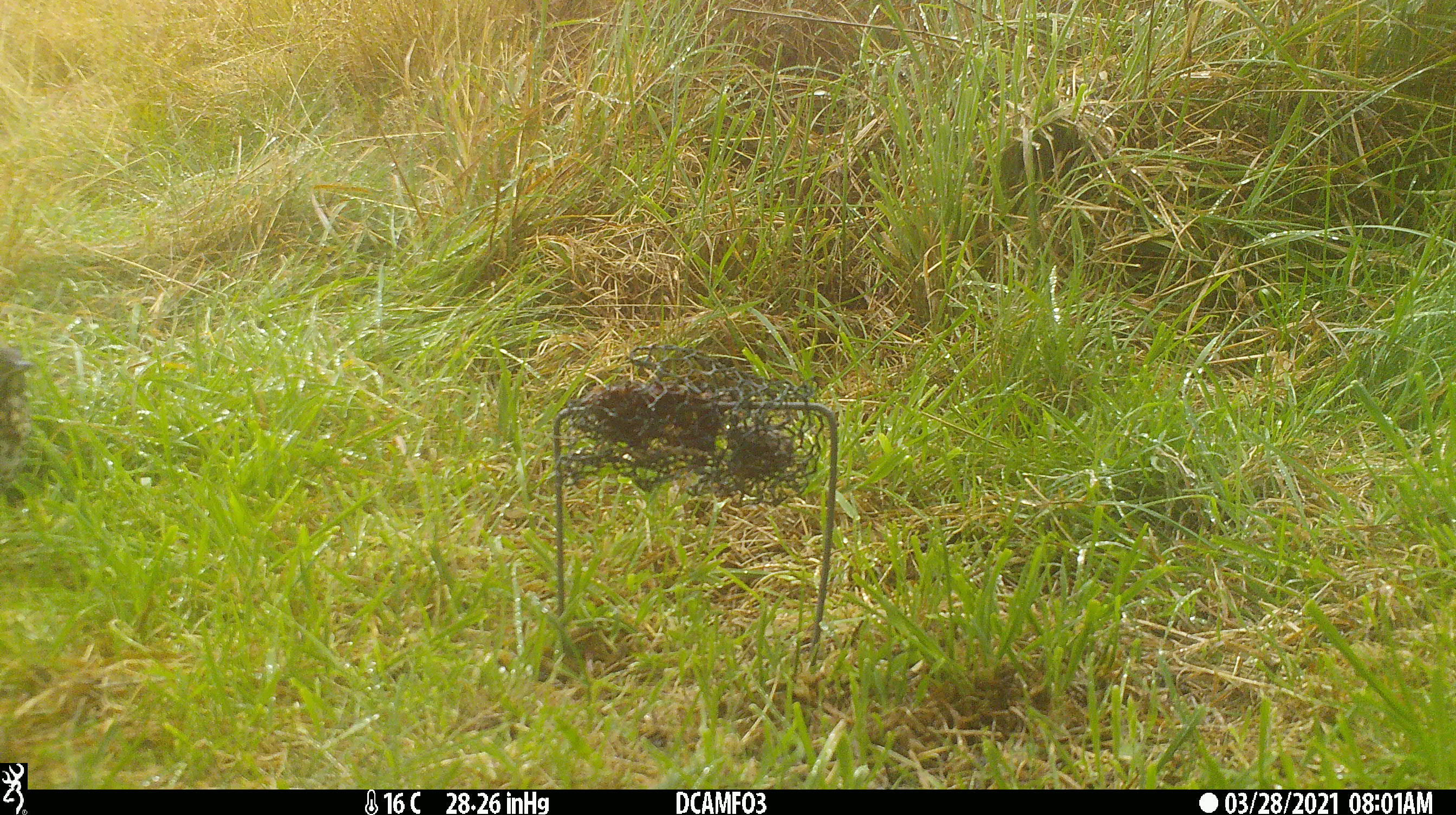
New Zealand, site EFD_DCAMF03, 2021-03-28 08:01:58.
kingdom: Animalia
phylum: Chordata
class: Aves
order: Passeriformes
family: Turdidae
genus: Turdus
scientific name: Turdus philomelos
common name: song thrush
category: thrush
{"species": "thrush (song thrush) (Turdus philomelos)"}